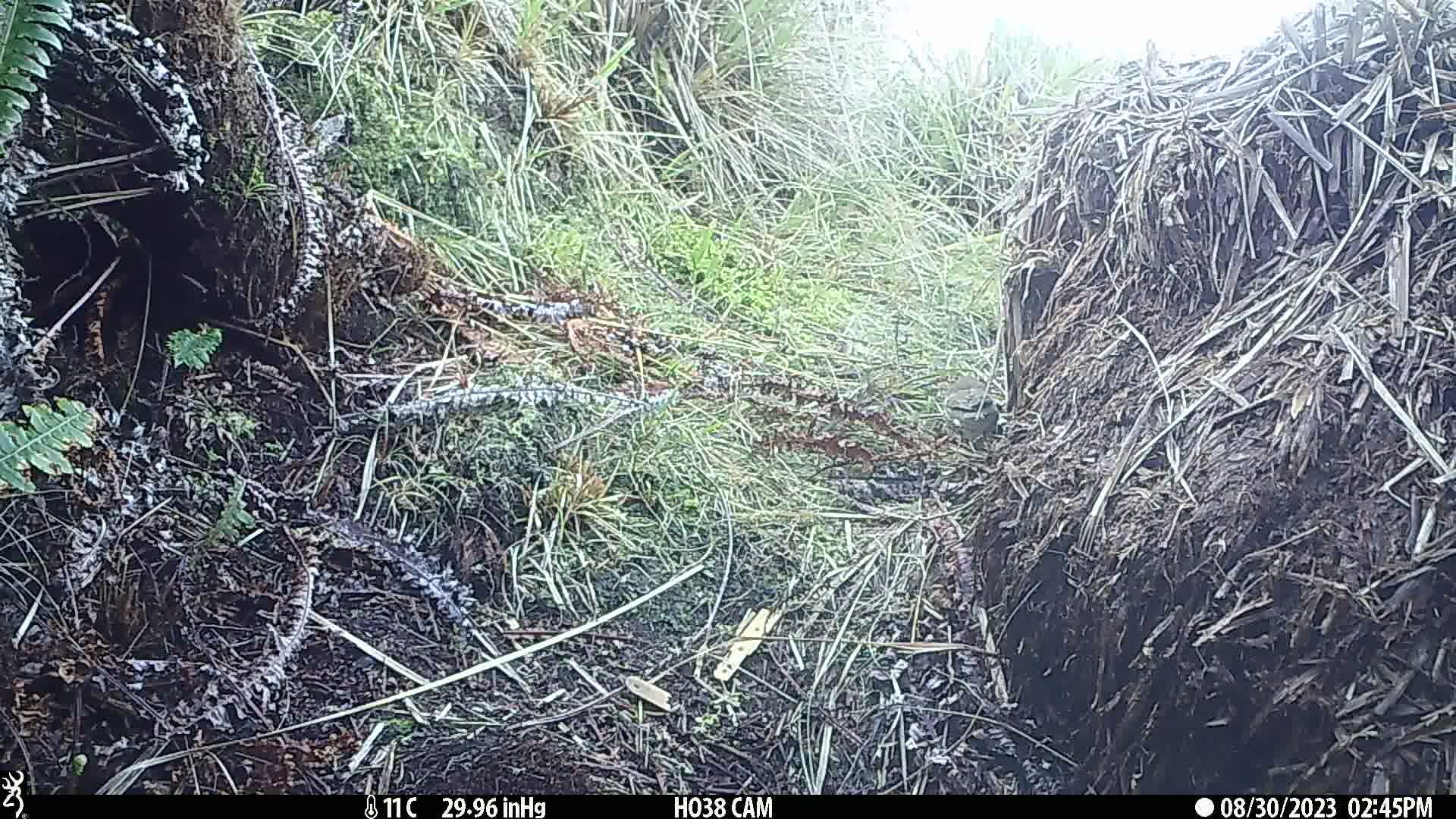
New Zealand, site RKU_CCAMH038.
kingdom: Animalia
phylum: Chordata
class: Aves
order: Passeriformes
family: Turdidae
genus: Turdus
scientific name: Turdus philomelos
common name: song thrush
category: thrush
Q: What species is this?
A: Thrush (song thrush) (Turdus philomelos).